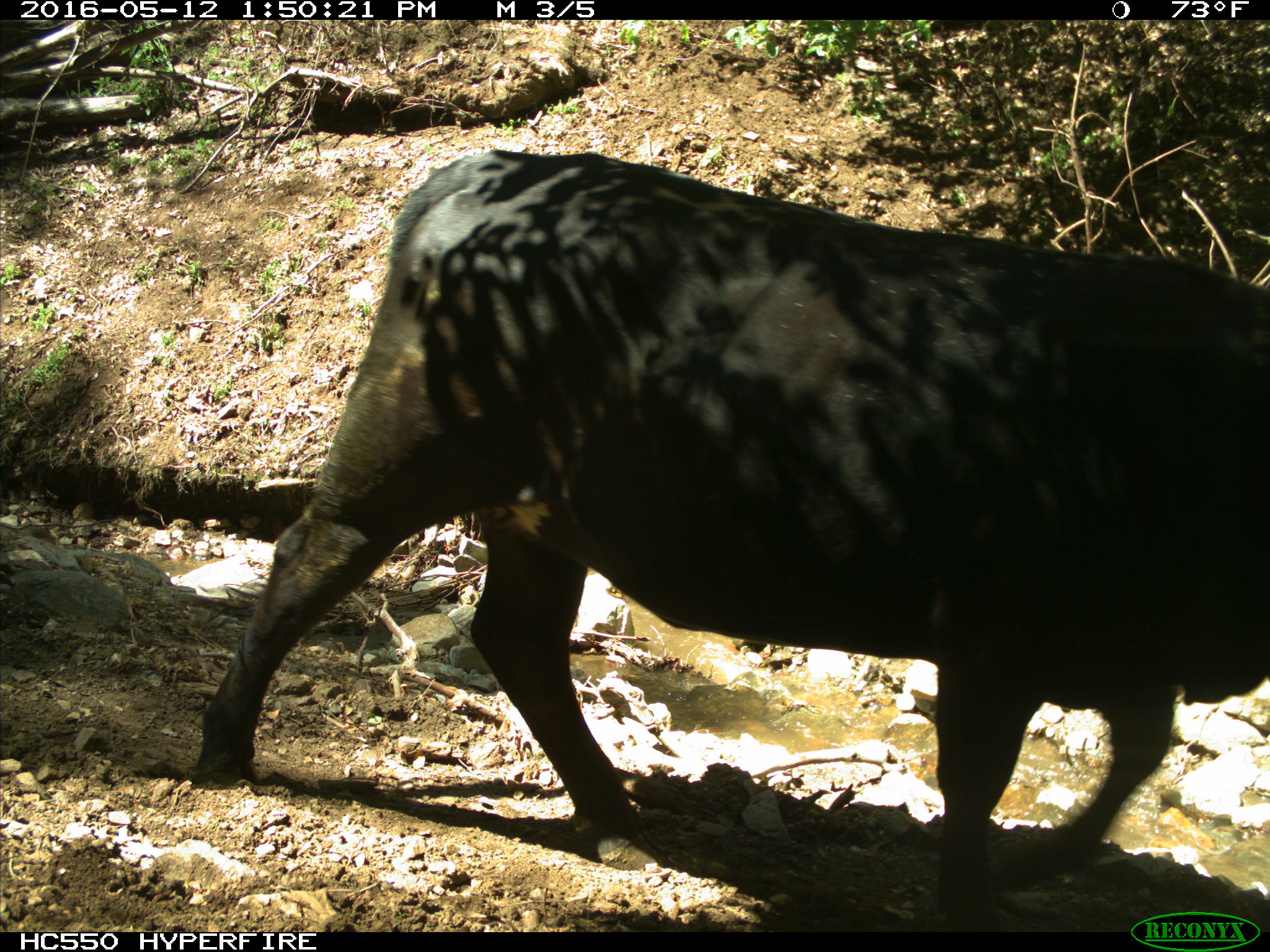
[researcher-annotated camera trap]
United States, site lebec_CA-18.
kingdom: Animalia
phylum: Chordata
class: Mammalia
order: Artiodactyla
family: Bovidae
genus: Bos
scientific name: Bos taurus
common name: domestic cow